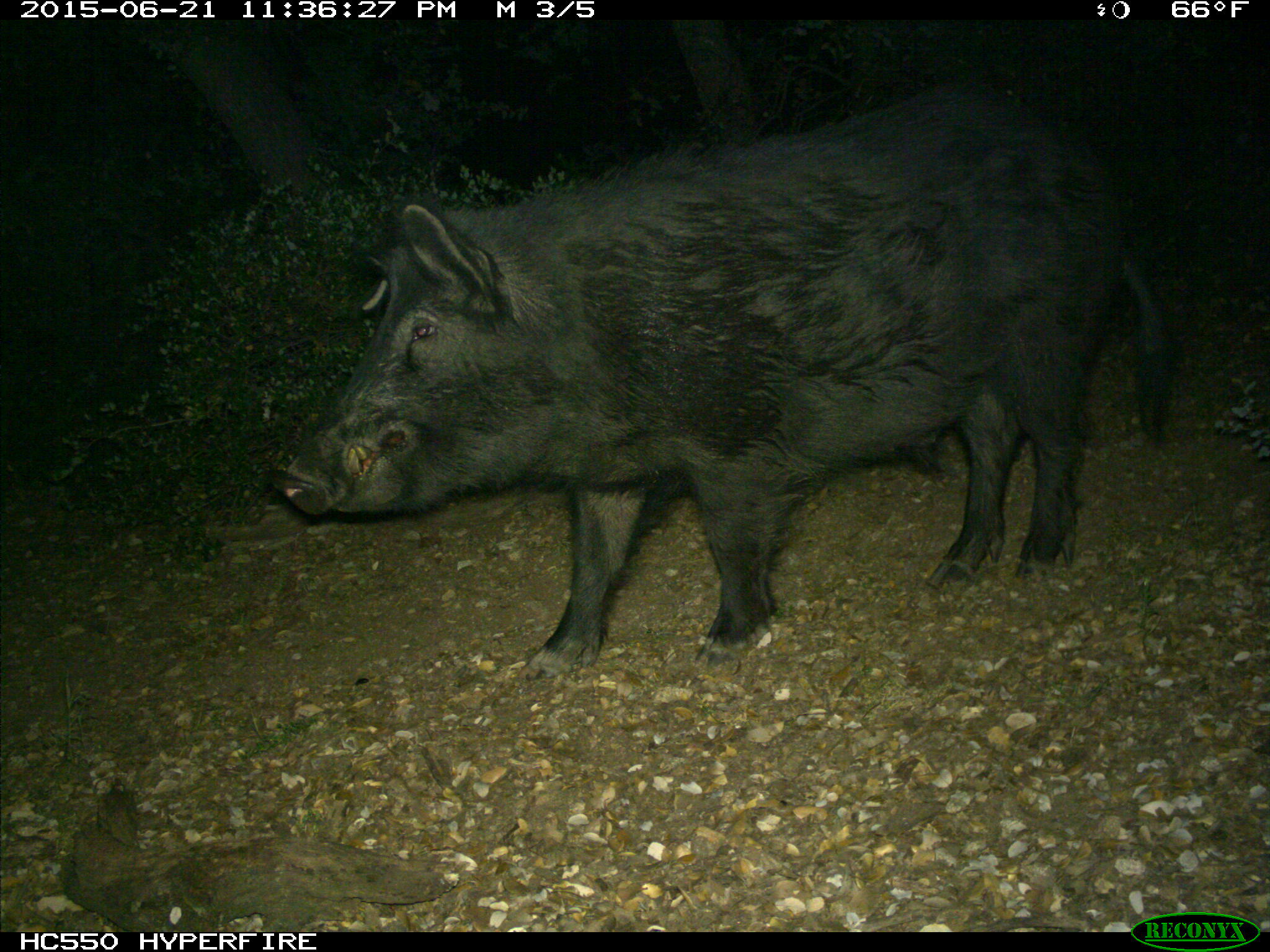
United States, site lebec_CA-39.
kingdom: Animalia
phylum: Chordata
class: Mammalia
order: Artiodactyla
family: Suidae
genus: Sus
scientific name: Sus scrofa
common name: wild boar